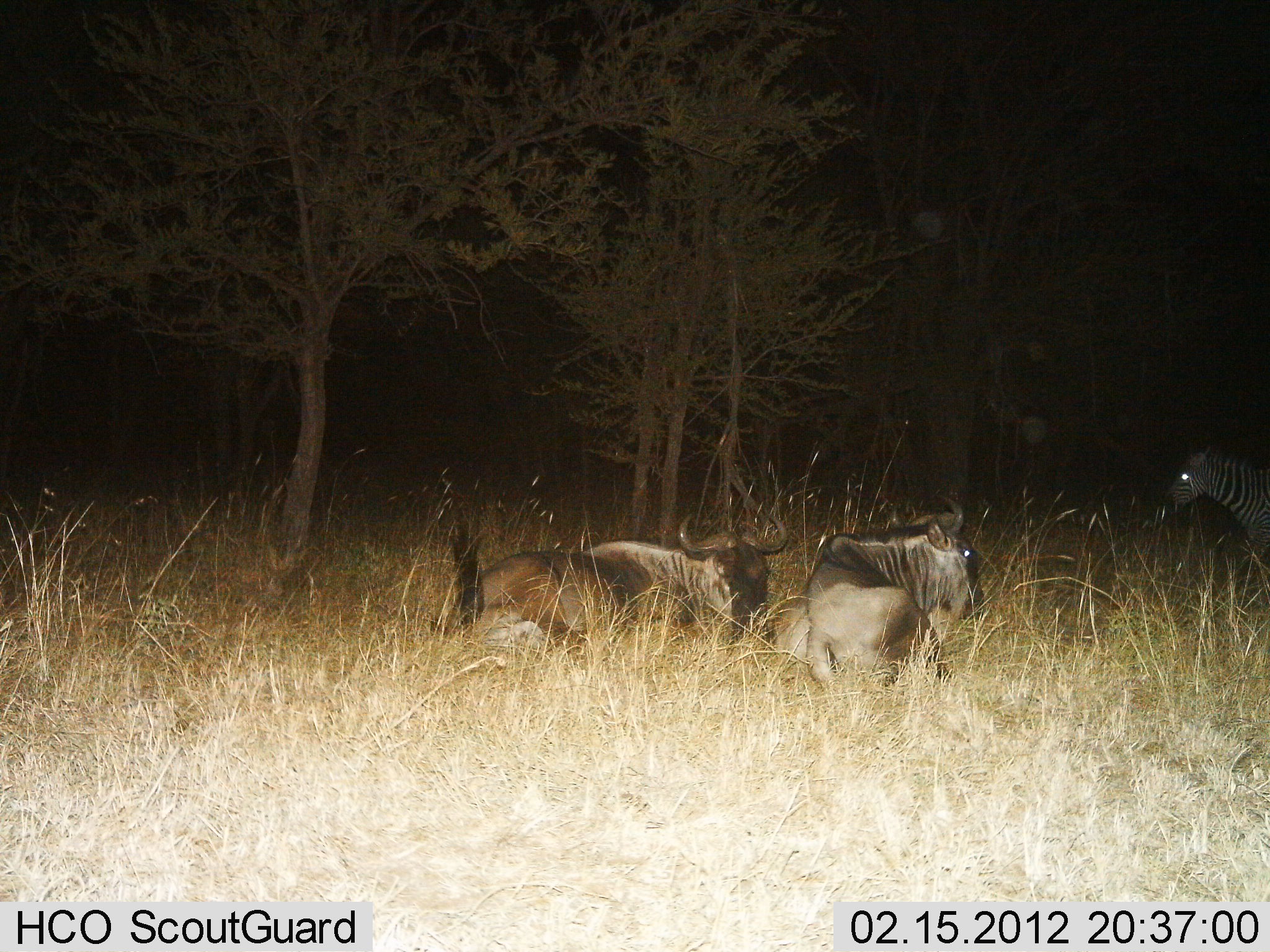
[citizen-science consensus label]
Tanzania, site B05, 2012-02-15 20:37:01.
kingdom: Animalia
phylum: Chordata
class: Mammalia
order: Artiodactyla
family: Bovidae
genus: Connochaetes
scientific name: Connochaetes taurinus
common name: blue wildebeest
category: wildebeest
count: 2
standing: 0%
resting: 100%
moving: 0%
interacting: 0%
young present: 0%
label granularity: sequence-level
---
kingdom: Animalia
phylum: Chordata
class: Mammalia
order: Perissodactyla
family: Equidae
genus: Equus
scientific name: Equus quagga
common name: plains zebra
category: zebra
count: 1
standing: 71%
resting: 0%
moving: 29%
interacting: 0%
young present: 0%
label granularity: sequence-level